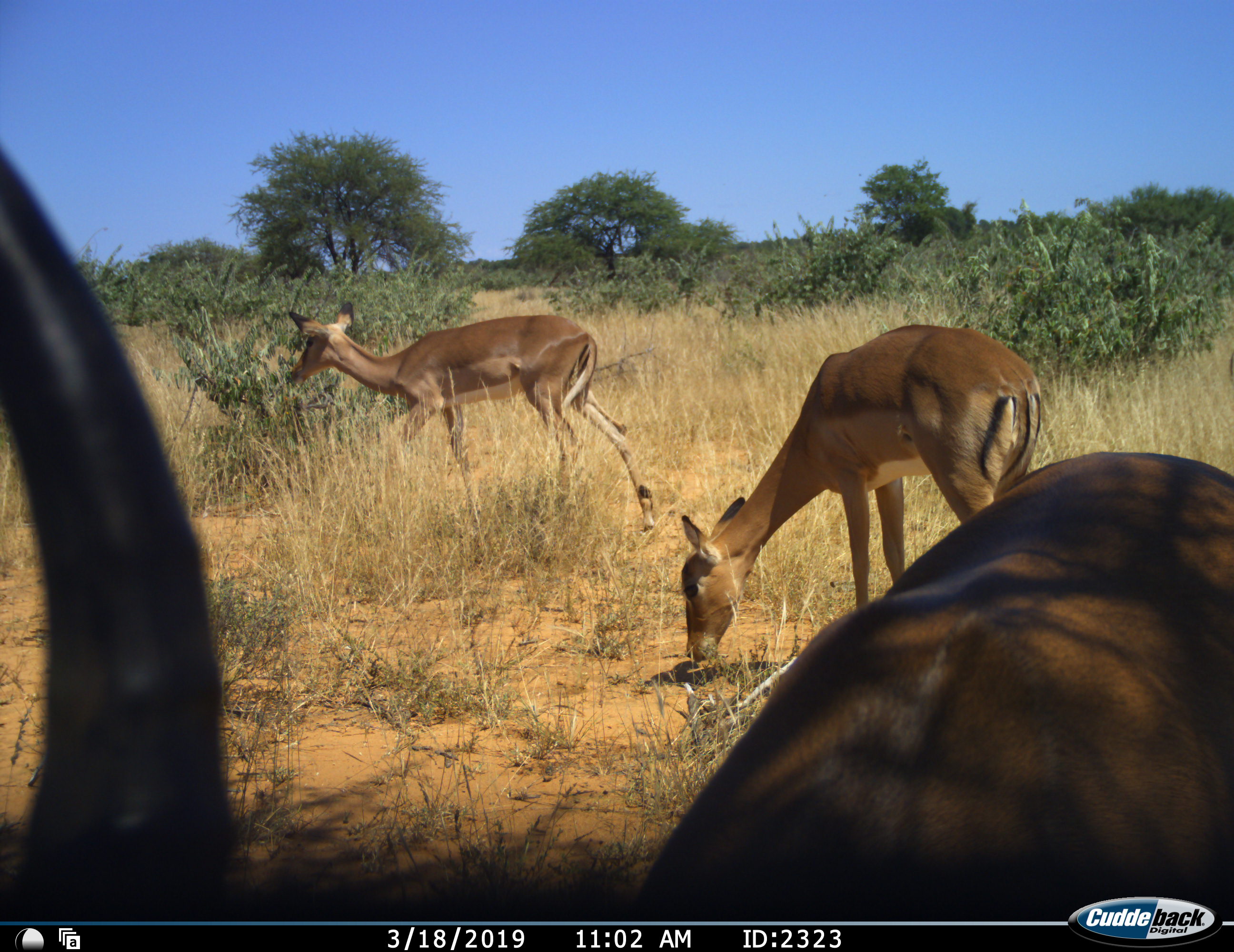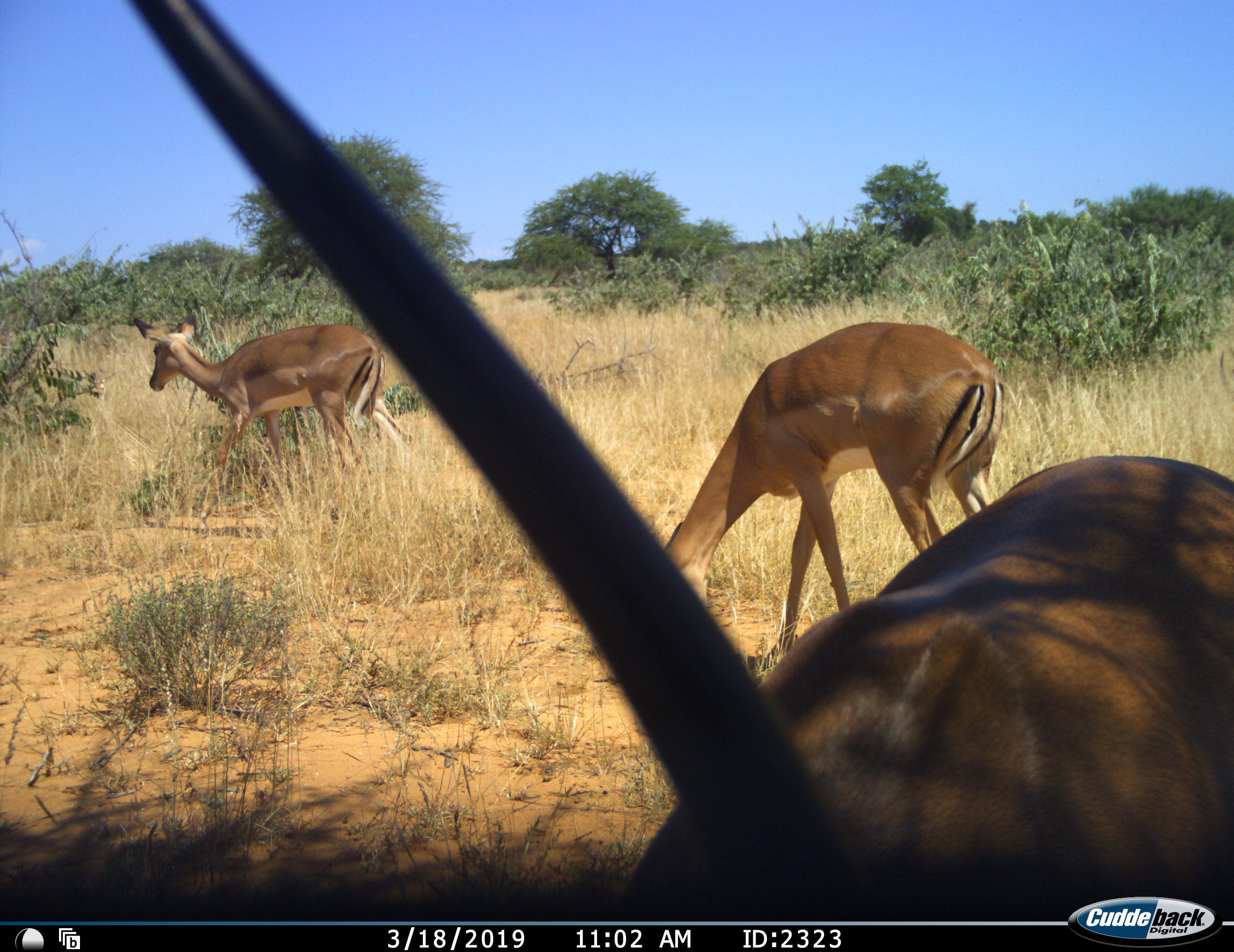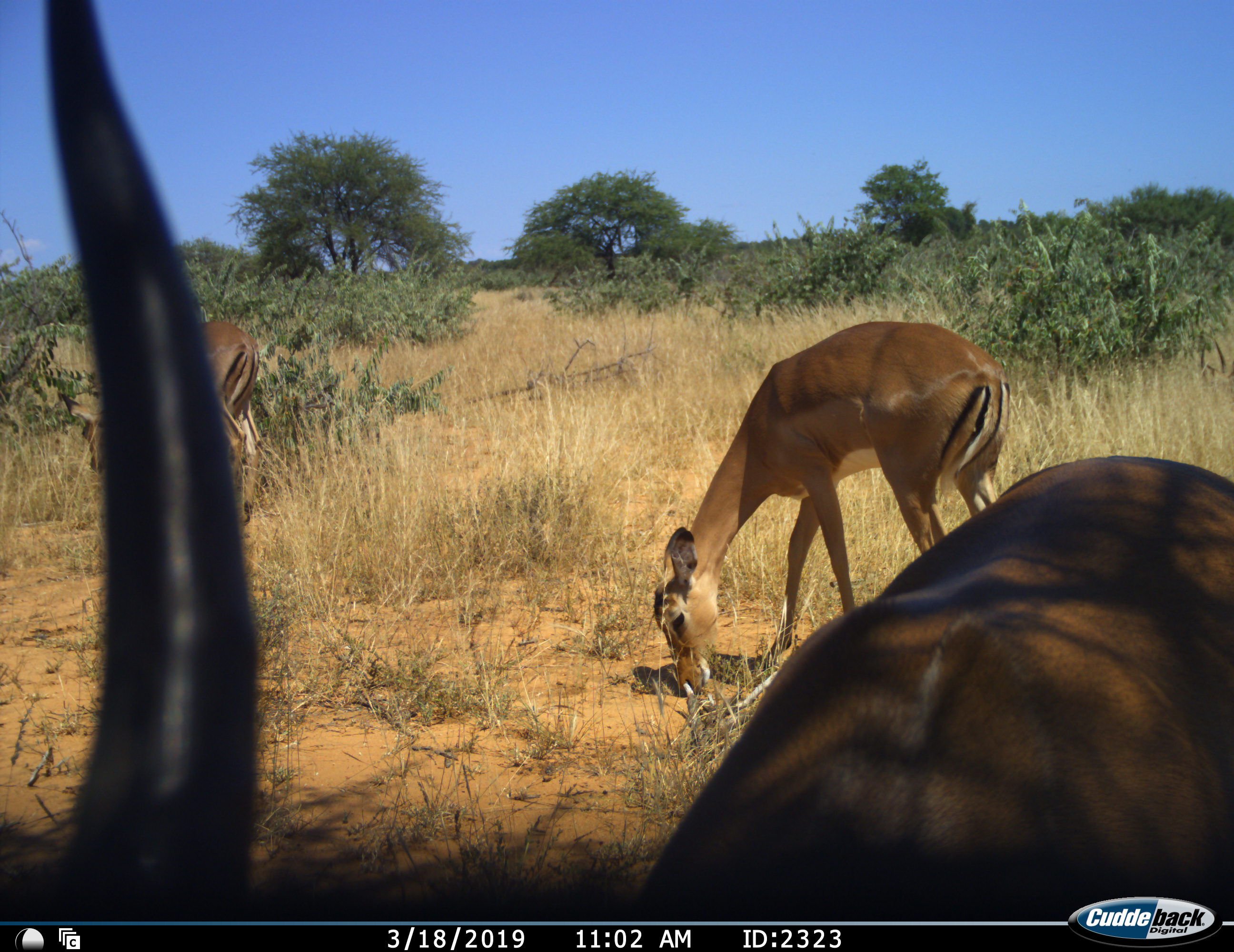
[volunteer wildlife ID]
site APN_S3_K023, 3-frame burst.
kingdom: Animalia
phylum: Chordata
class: Mammalia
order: Artiodactyla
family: Bovidae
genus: Aepyceros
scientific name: Aepyceros melampus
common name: impala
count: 3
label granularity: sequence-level